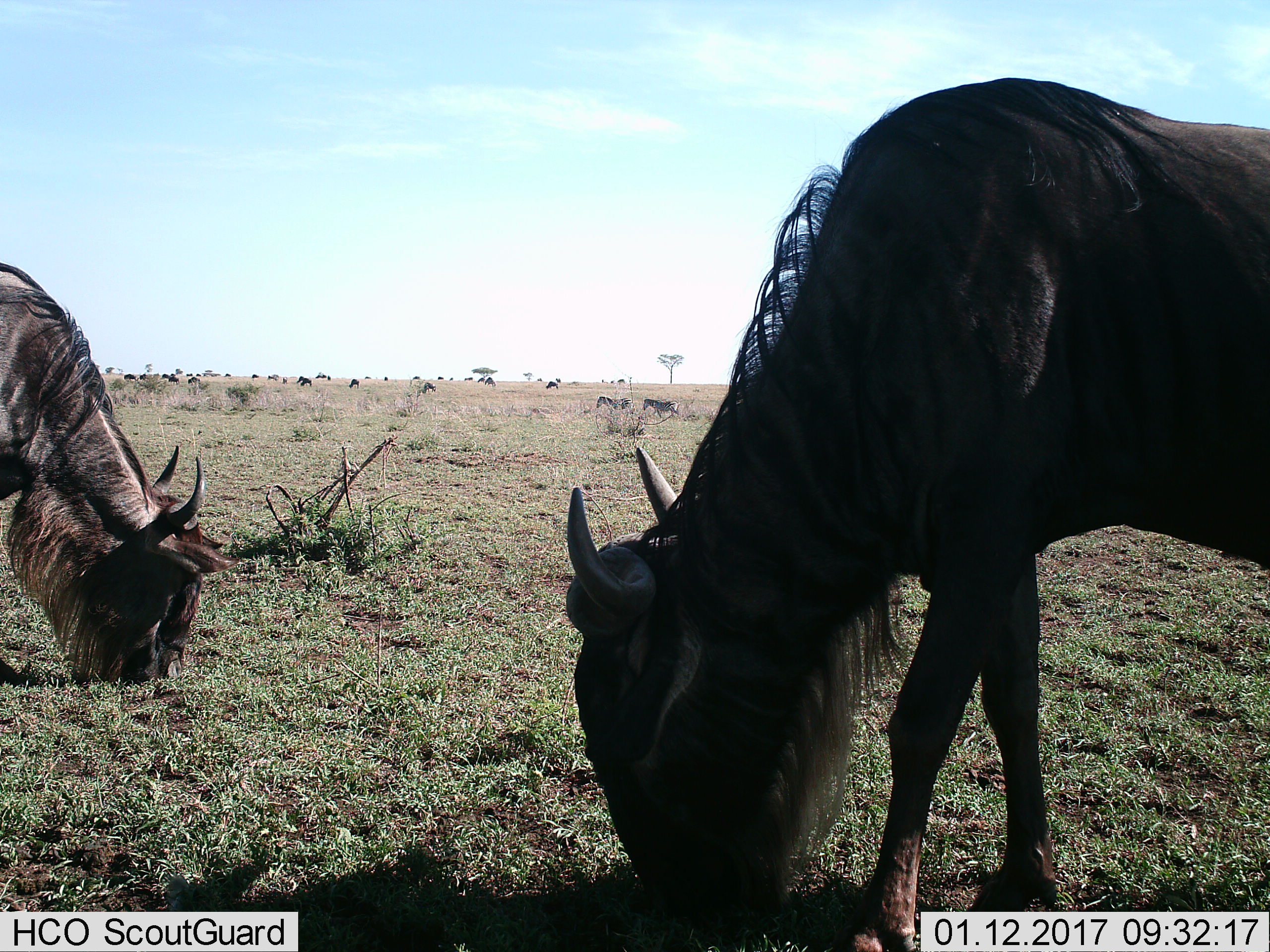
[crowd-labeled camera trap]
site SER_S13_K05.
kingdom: Animalia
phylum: Chordata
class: Mammalia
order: Artiodactyla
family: Bovidae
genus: Connochaetes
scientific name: Connochaetes taurinus taurinus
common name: blue wildebeest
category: wildebeestblue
Wildebeestblue (blue wildebeest) (Connochaetes taurinus taurinus), count 11-50. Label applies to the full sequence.